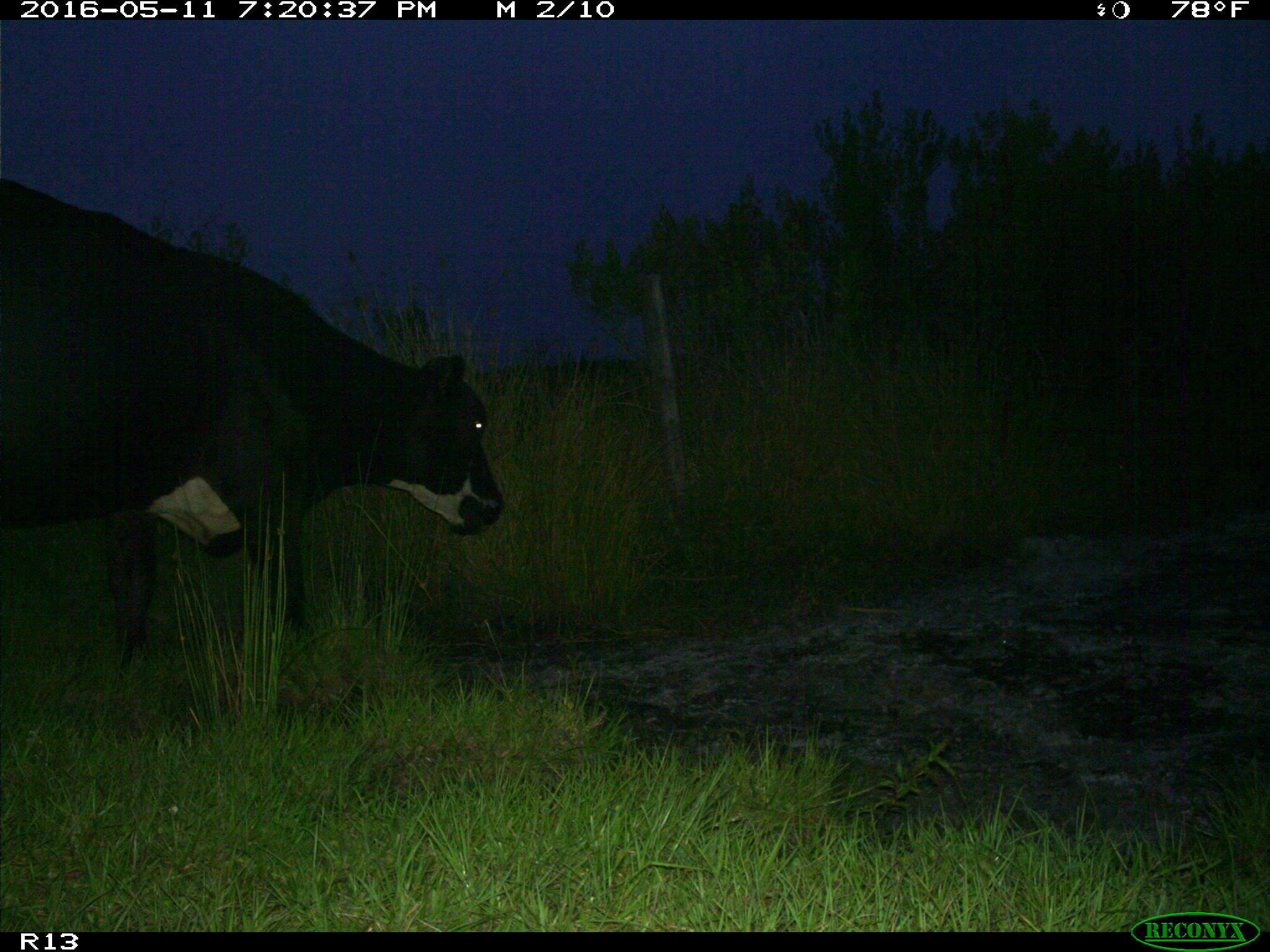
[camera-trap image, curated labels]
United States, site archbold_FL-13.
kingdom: Animalia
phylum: Chordata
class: Mammalia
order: Artiodactyla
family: Bovidae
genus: Bos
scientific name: Bos taurus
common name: domestic cow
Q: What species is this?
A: Bos taurus (domestic cow).